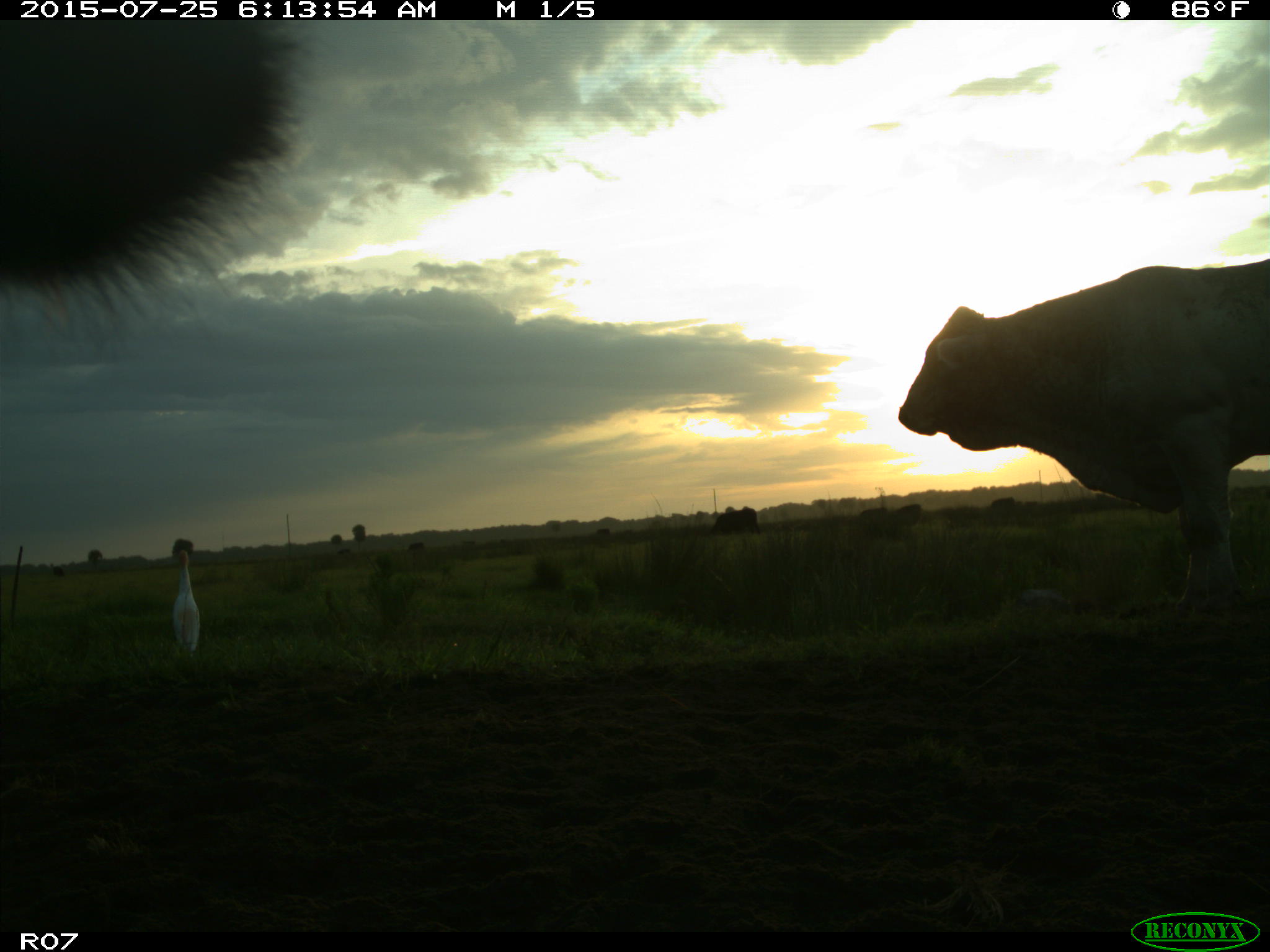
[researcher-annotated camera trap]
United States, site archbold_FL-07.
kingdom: Animalia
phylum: Chordata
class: Mammalia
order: Artiodactyla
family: Bovidae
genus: Bos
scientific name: Bos taurus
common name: domestic cow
Bos taurus (domestic cow).